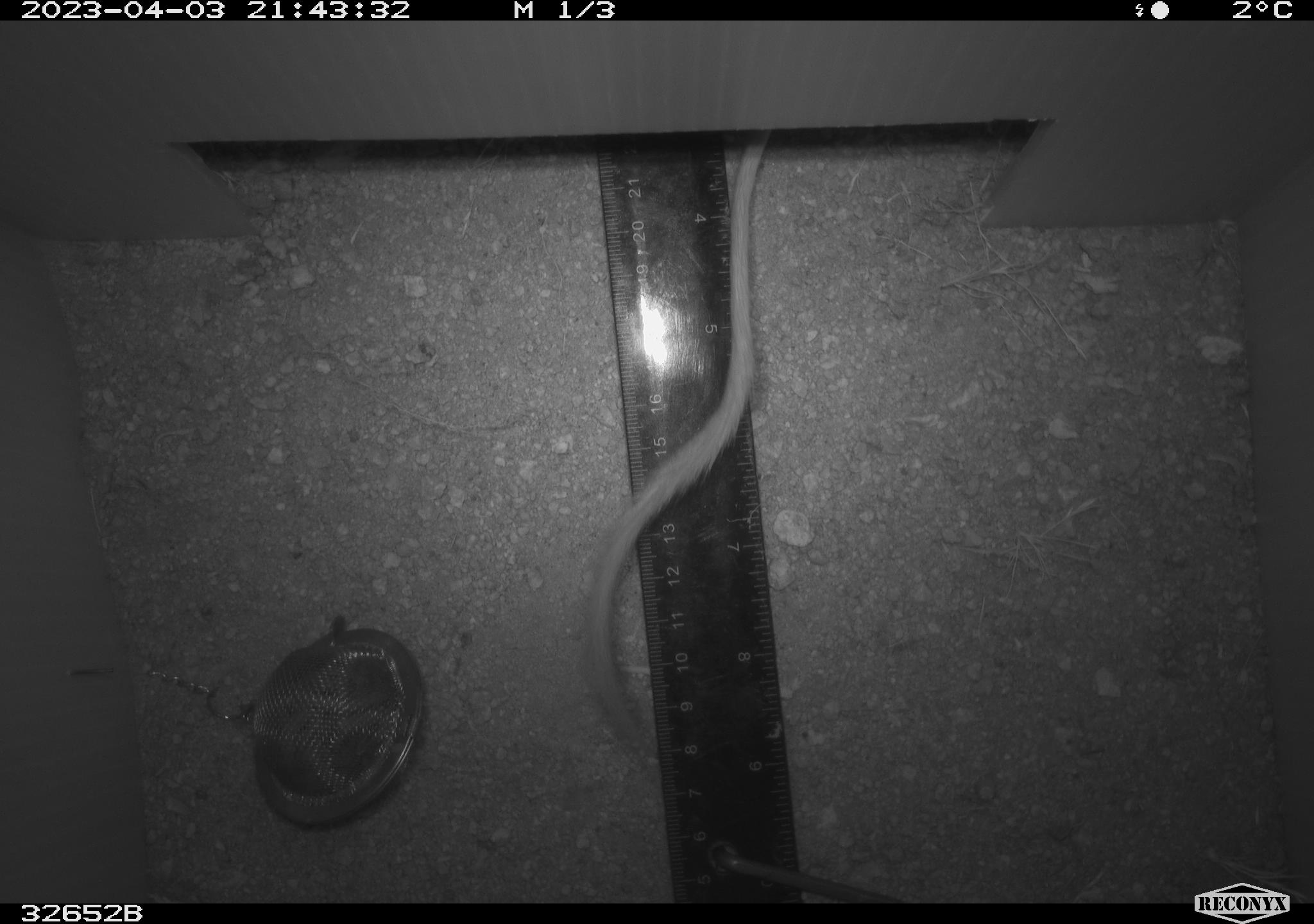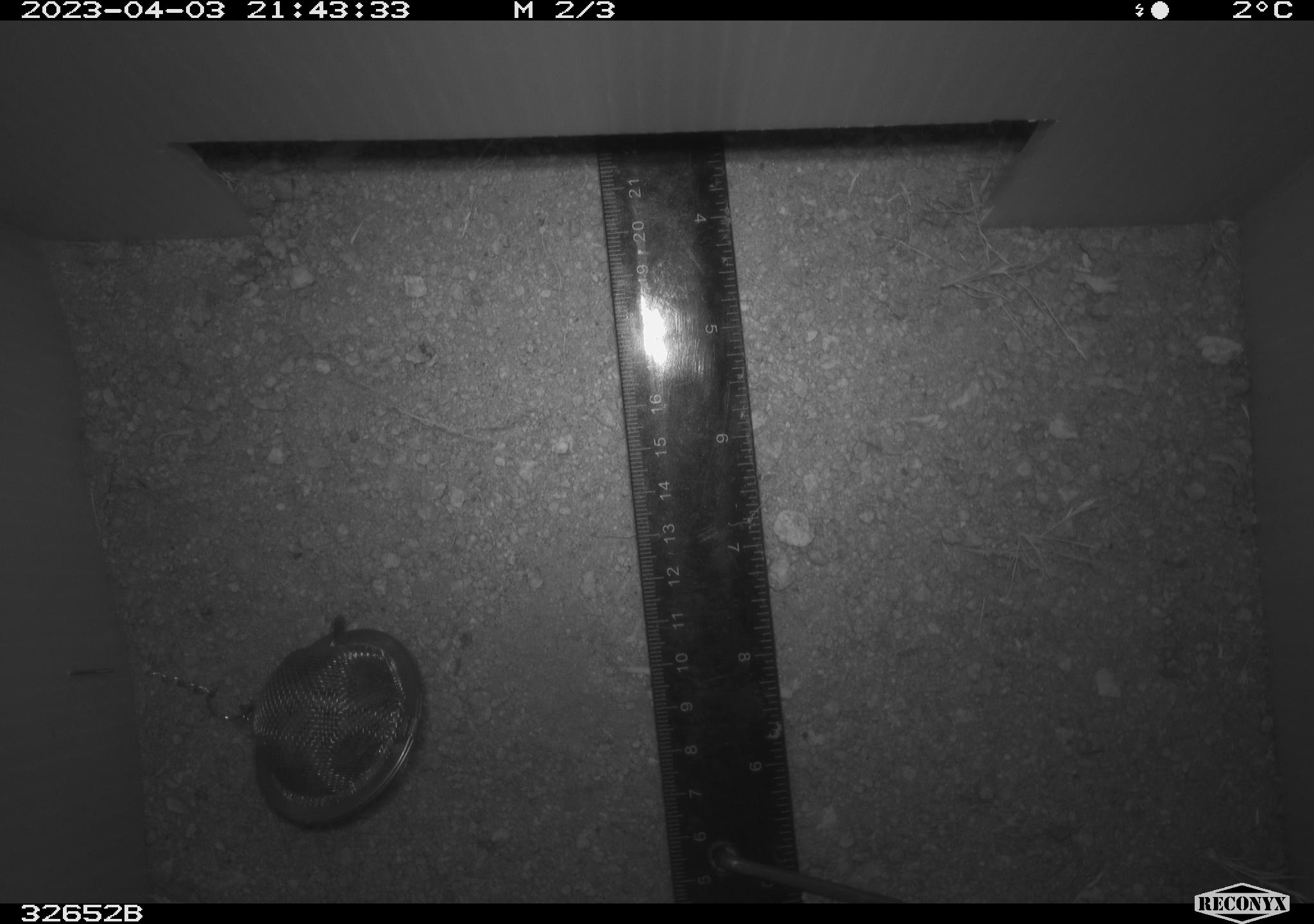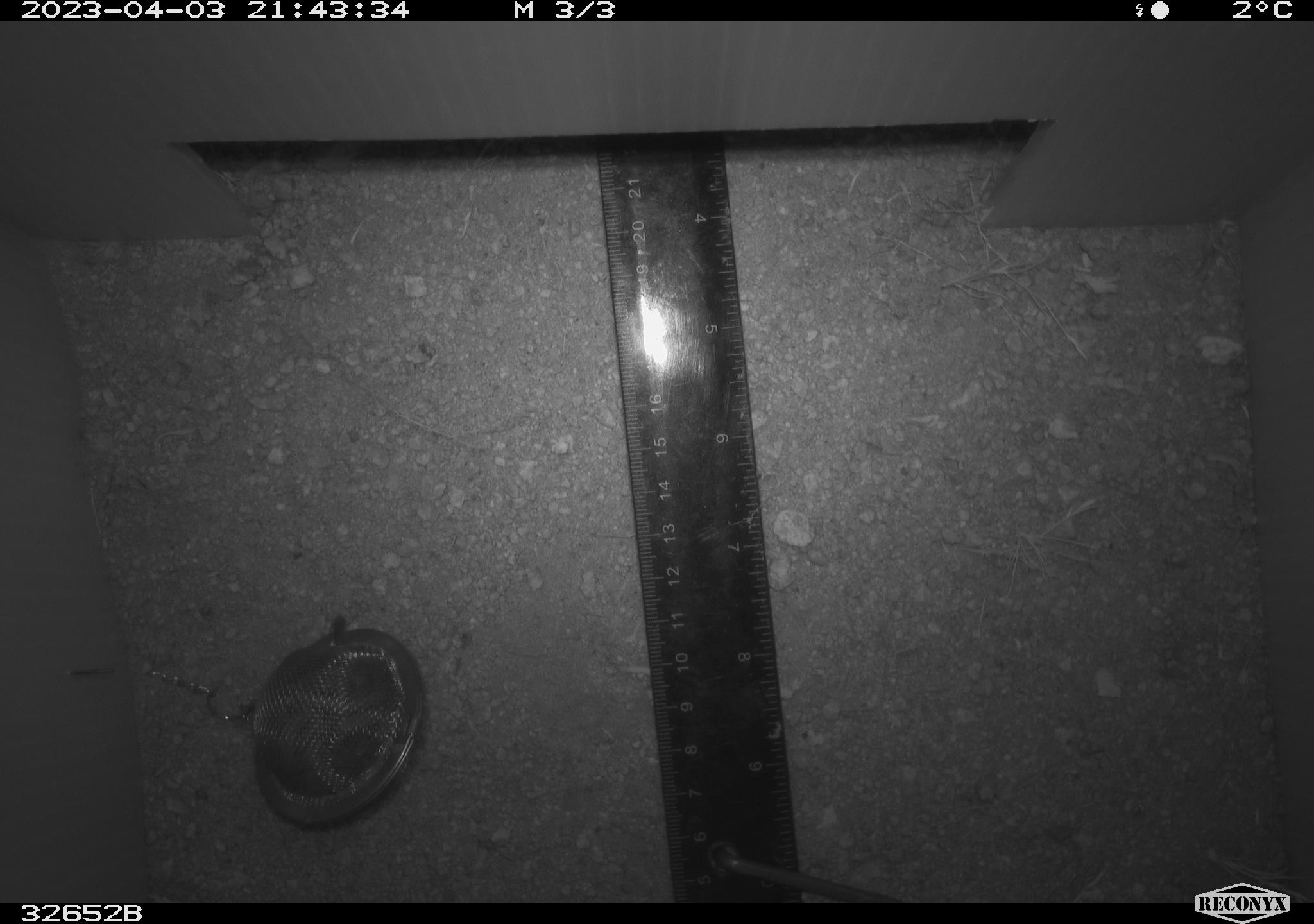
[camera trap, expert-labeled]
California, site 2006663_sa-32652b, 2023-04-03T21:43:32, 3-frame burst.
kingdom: Animalia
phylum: Chordata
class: Mammalia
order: Rodentia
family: Heteromyidae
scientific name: Heteromyidae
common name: kangaroo rats and pocket mice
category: heteromyidae family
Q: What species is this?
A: Heteromyidae family (kangaroo rats and pocket mice) (Heteromyidae).